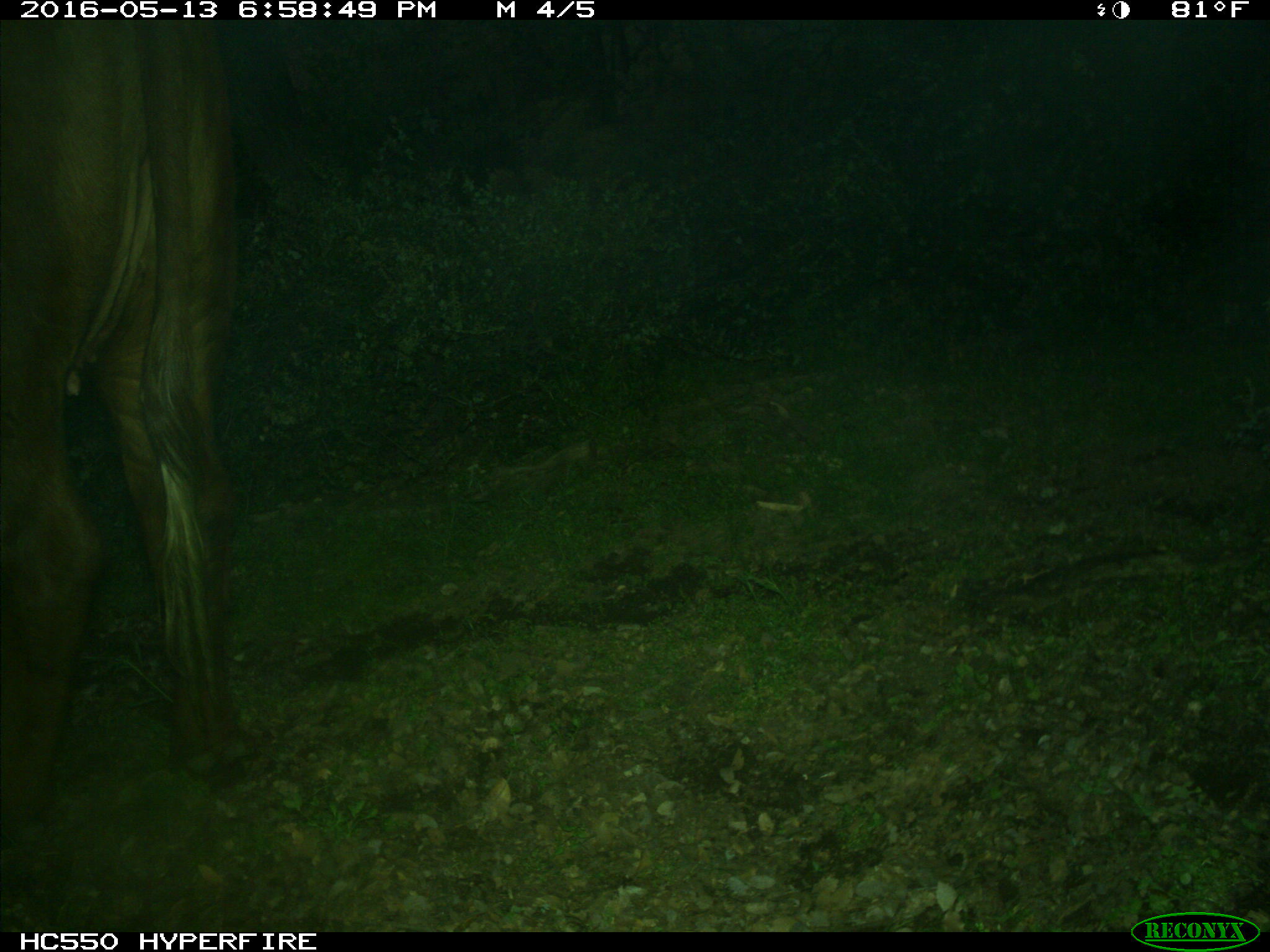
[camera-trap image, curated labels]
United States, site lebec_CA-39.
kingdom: Animalia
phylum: Chordata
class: Mammalia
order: Artiodactyla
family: Bovidae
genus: Bos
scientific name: Bos taurus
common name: domestic cow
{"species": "Bos taurus (domestic cow)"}